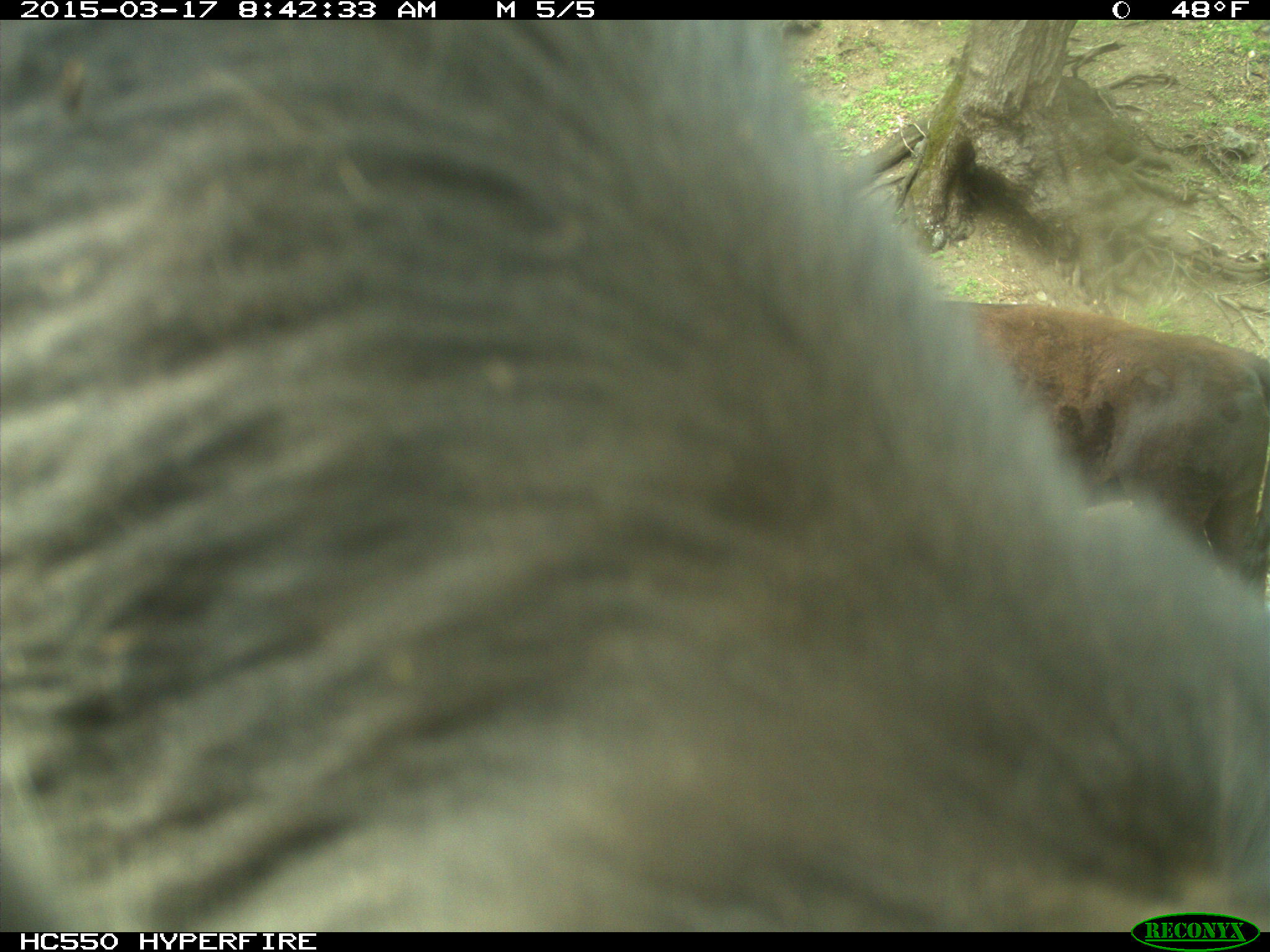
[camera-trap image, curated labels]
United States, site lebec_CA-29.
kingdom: Animalia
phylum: Chordata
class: Mammalia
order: Artiodactyla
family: Bovidae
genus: Bos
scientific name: Bos taurus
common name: domestic cow